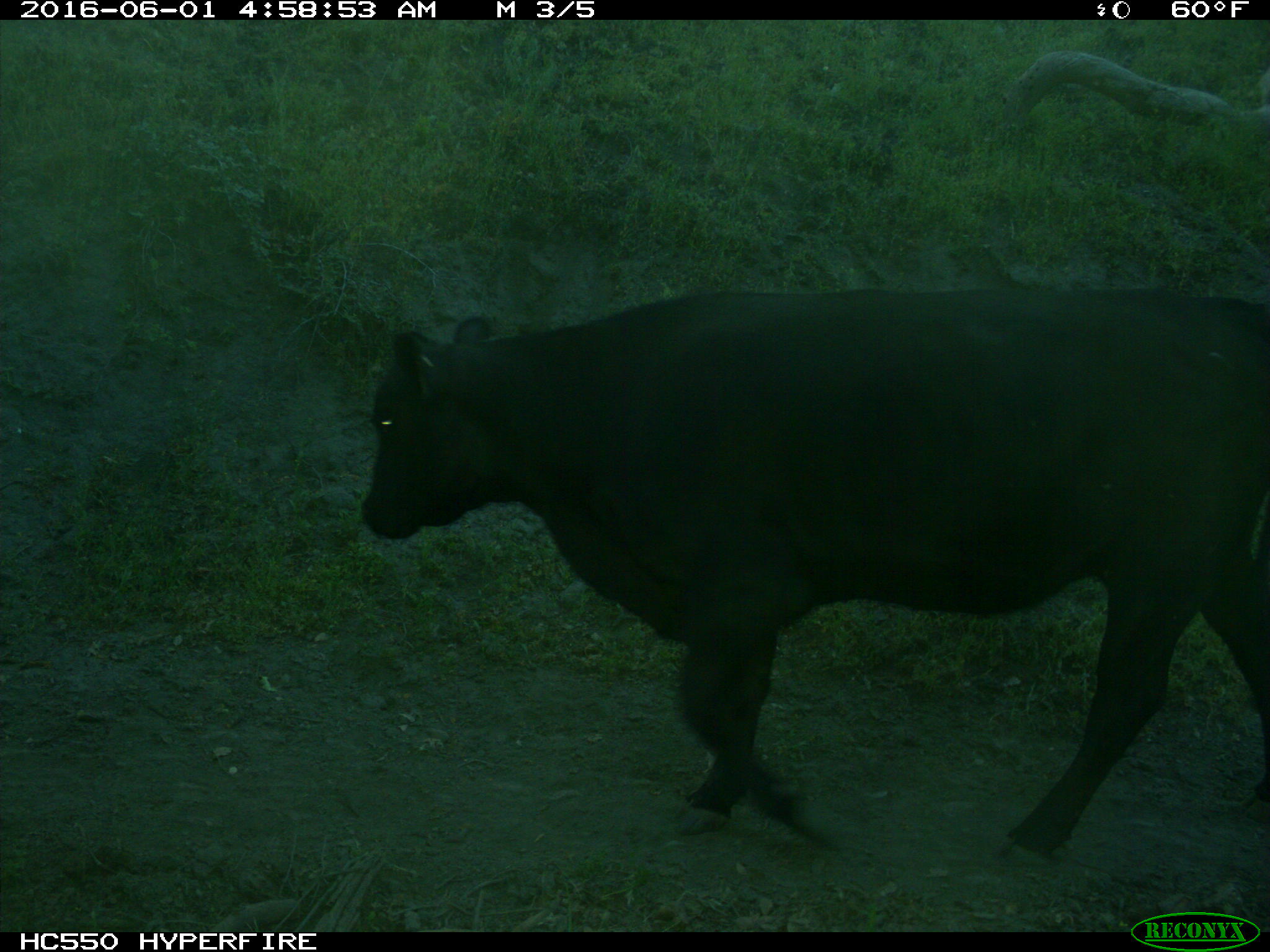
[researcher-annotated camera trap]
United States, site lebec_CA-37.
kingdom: Animalia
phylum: Chordata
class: Mammalia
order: Artiodactyla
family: Bovidae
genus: Bos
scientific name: Bos taurus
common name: domestic cow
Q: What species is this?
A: Bos taurus (domestic cow).